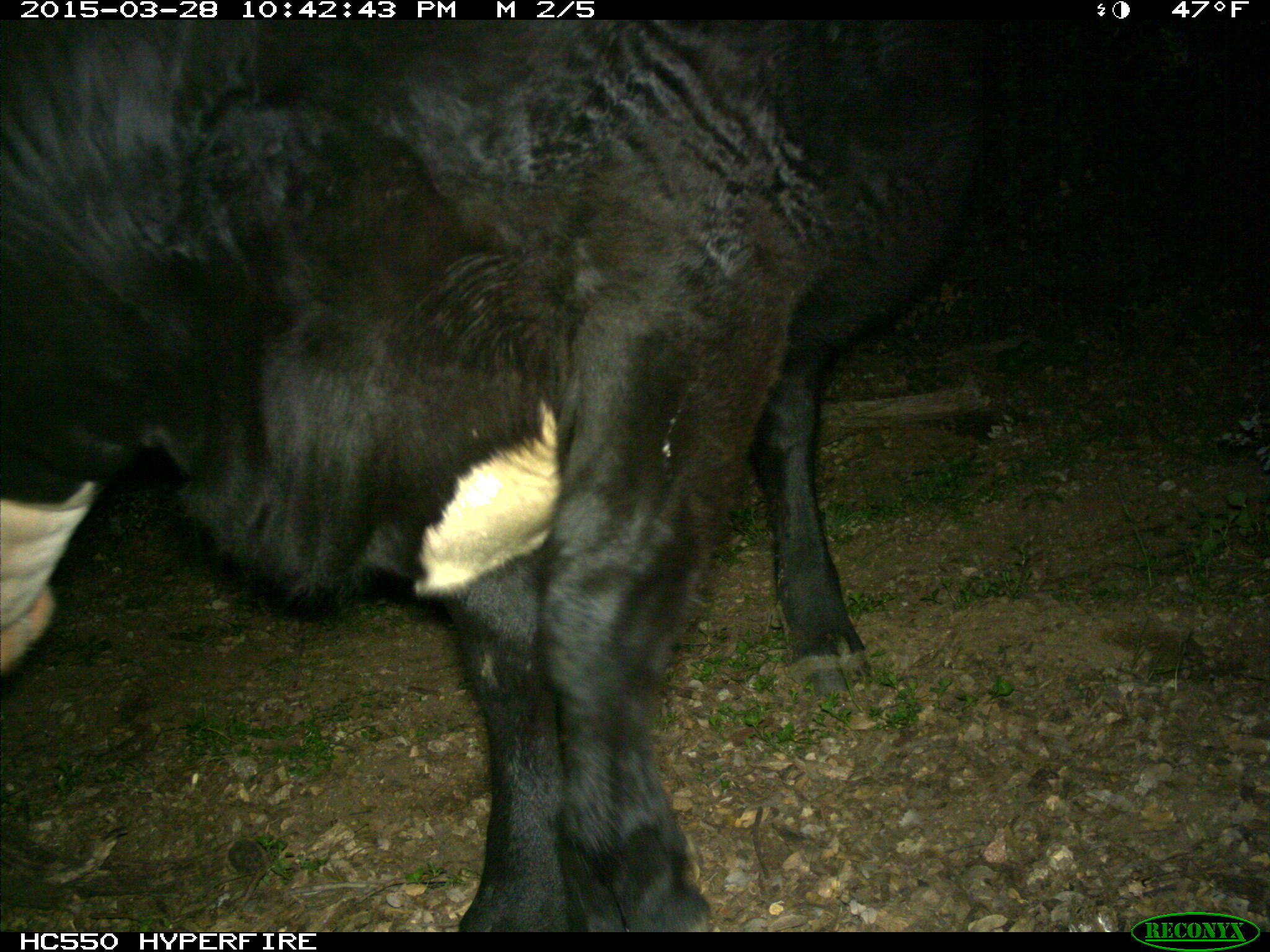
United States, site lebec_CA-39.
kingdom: Animalia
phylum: Chordata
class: Mammalia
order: Artiodactyla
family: Bovidae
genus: Bos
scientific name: Bos taurus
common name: domestic cow